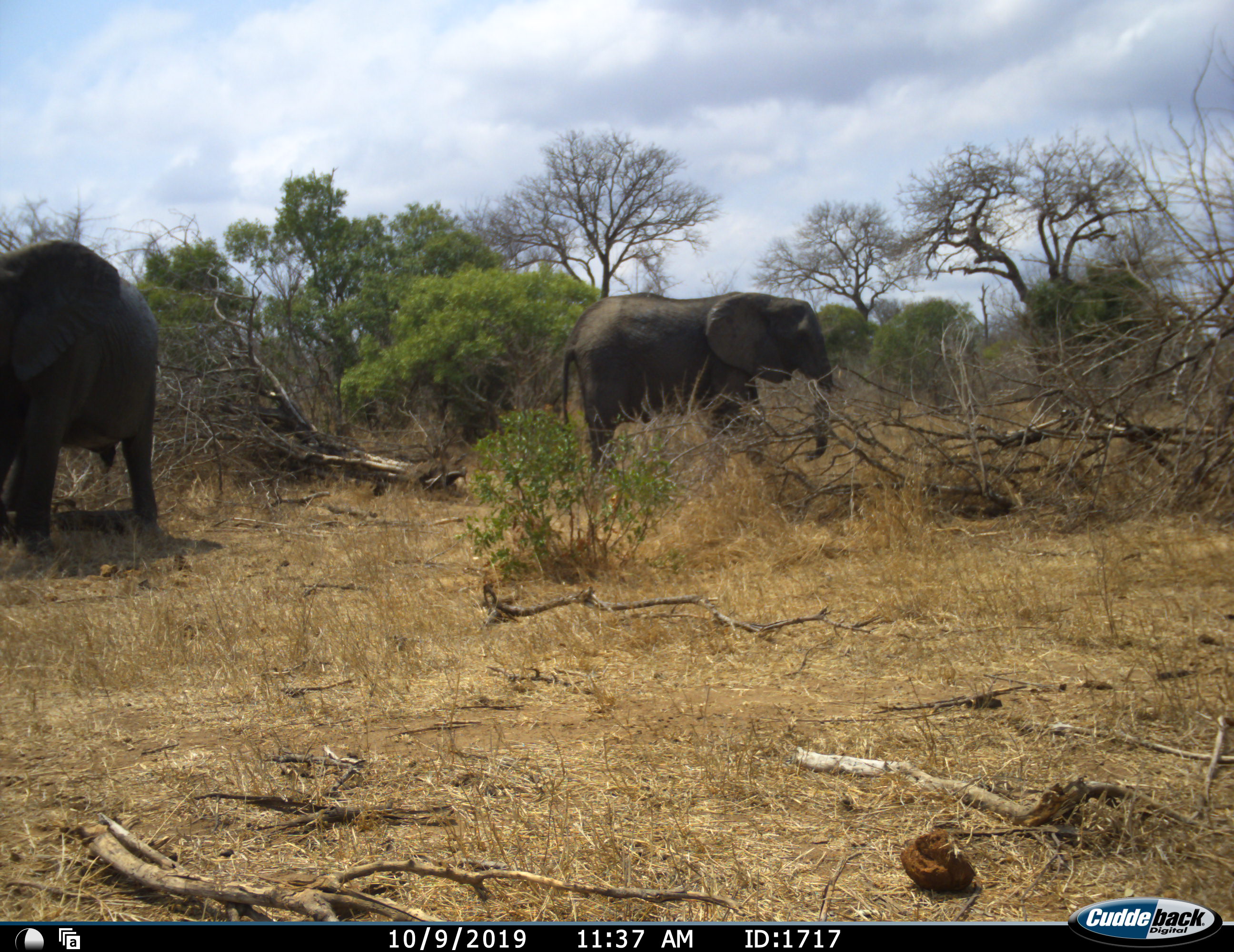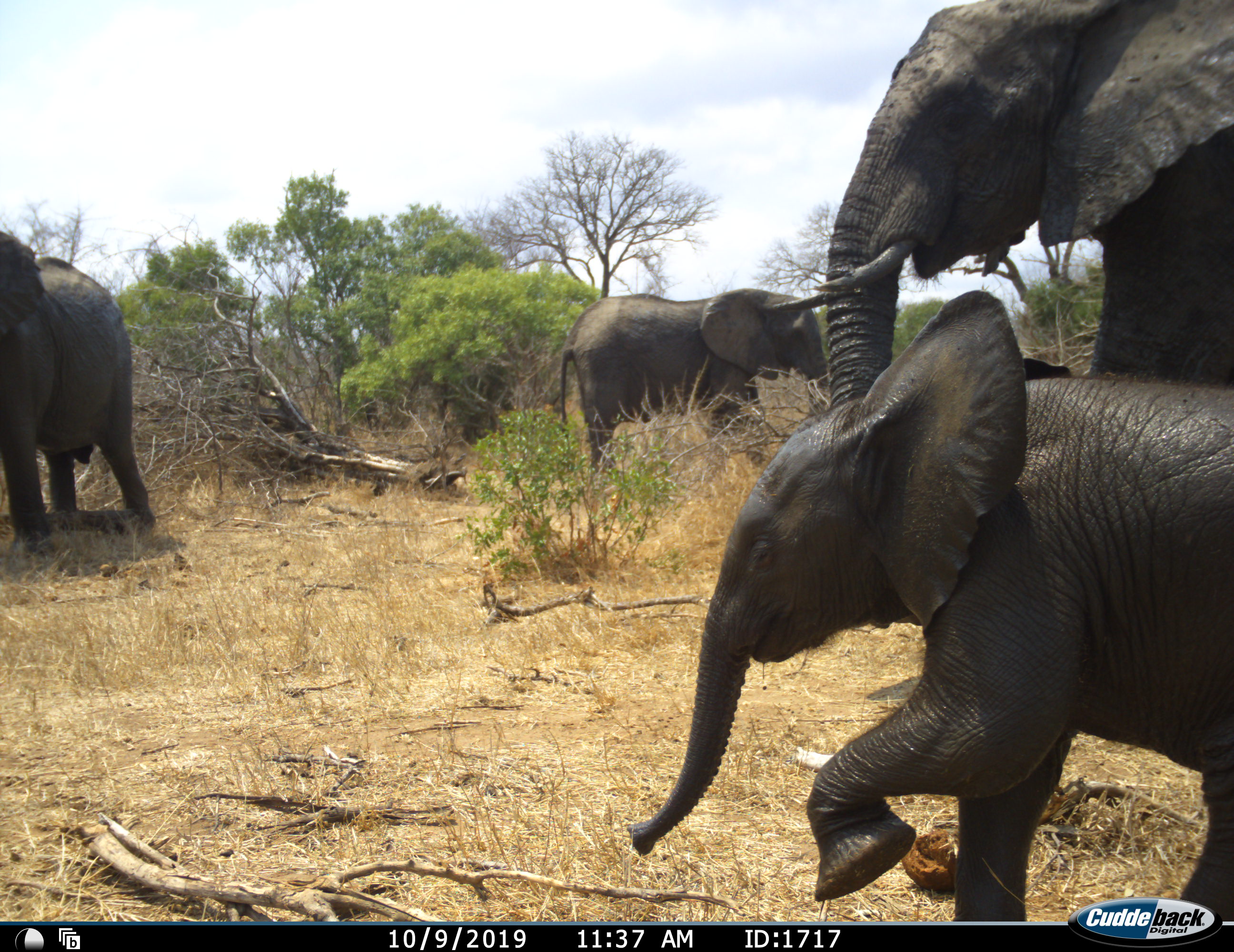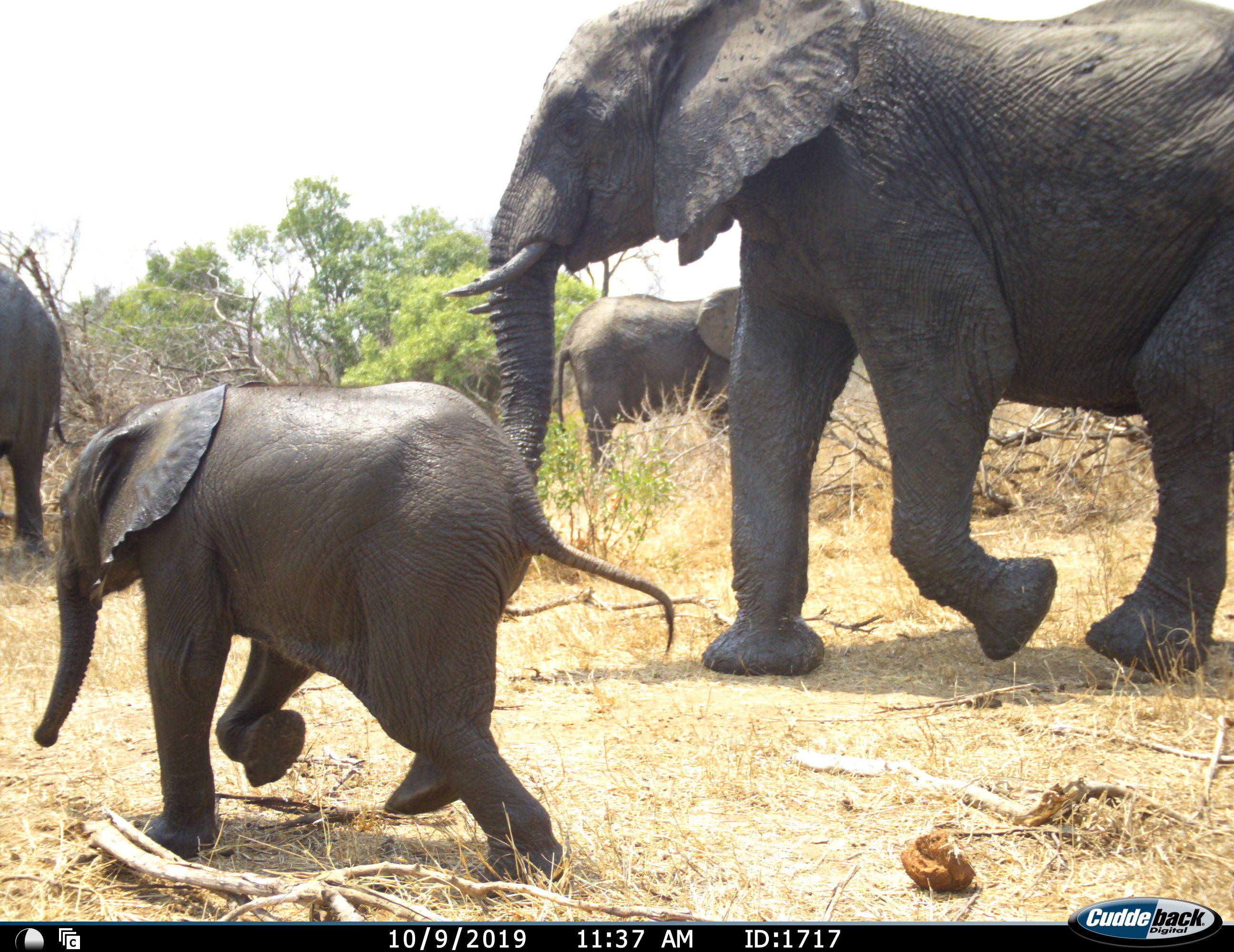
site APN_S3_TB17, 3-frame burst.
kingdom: Animalia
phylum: Chordata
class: Mammalia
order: Proboscidea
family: Elephantidae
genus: Loxodonta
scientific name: Loxodonta africana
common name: african bush elephant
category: elephant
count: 4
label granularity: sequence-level